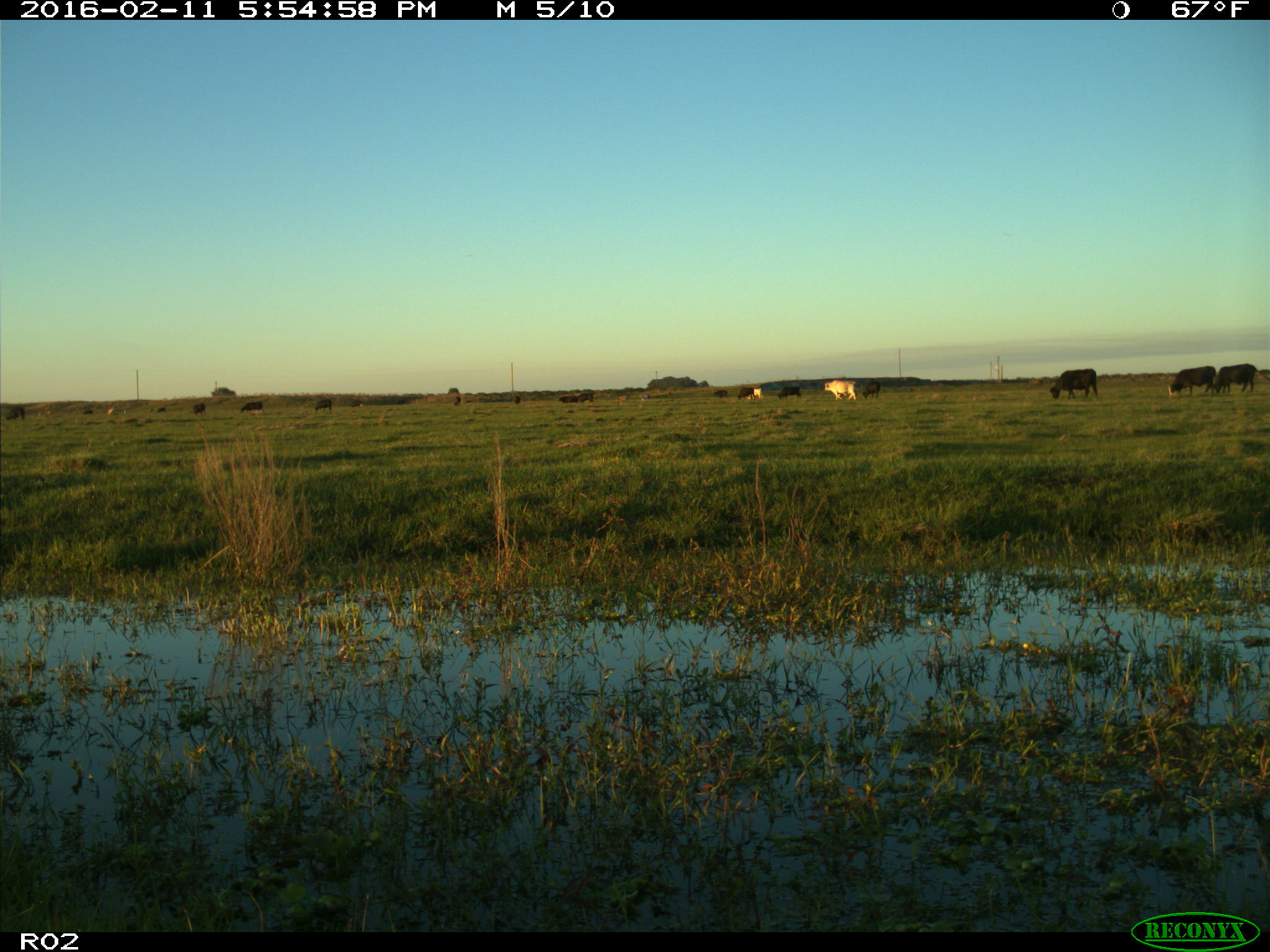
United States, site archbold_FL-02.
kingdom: Animalia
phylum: Chordata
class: Mammalia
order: Artiodactyla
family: Bovidae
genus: Bos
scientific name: Bos taurus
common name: domestic cow